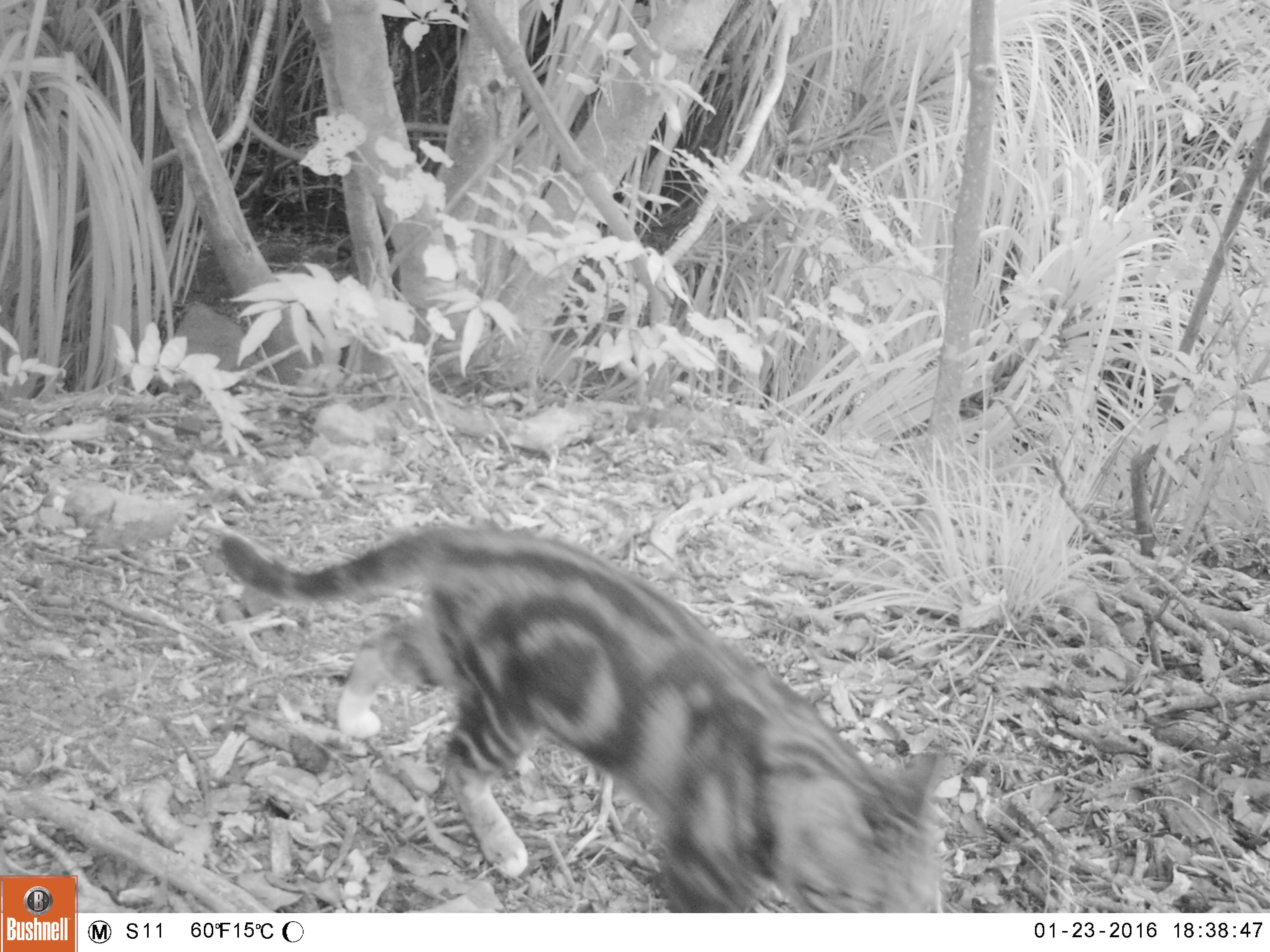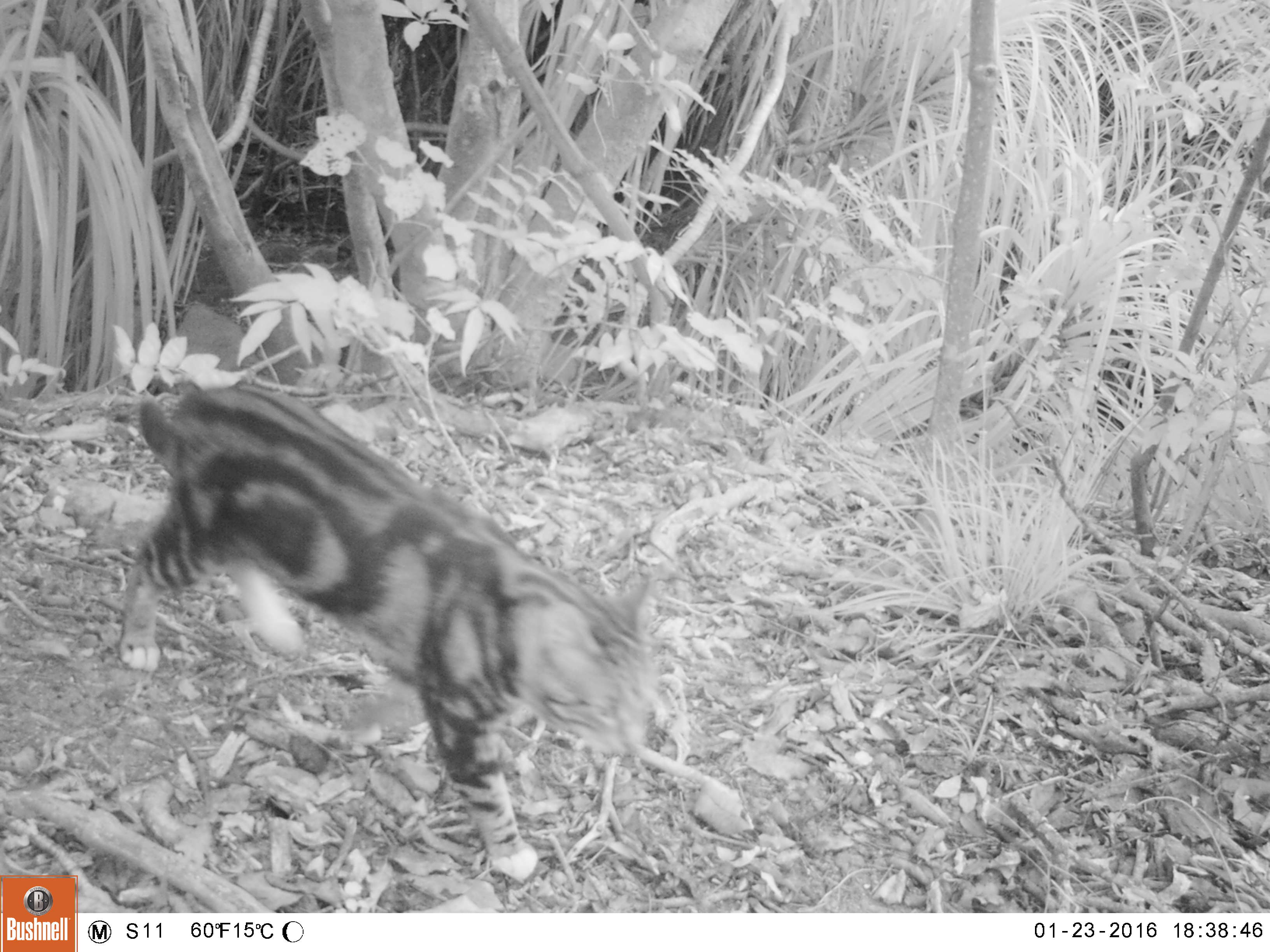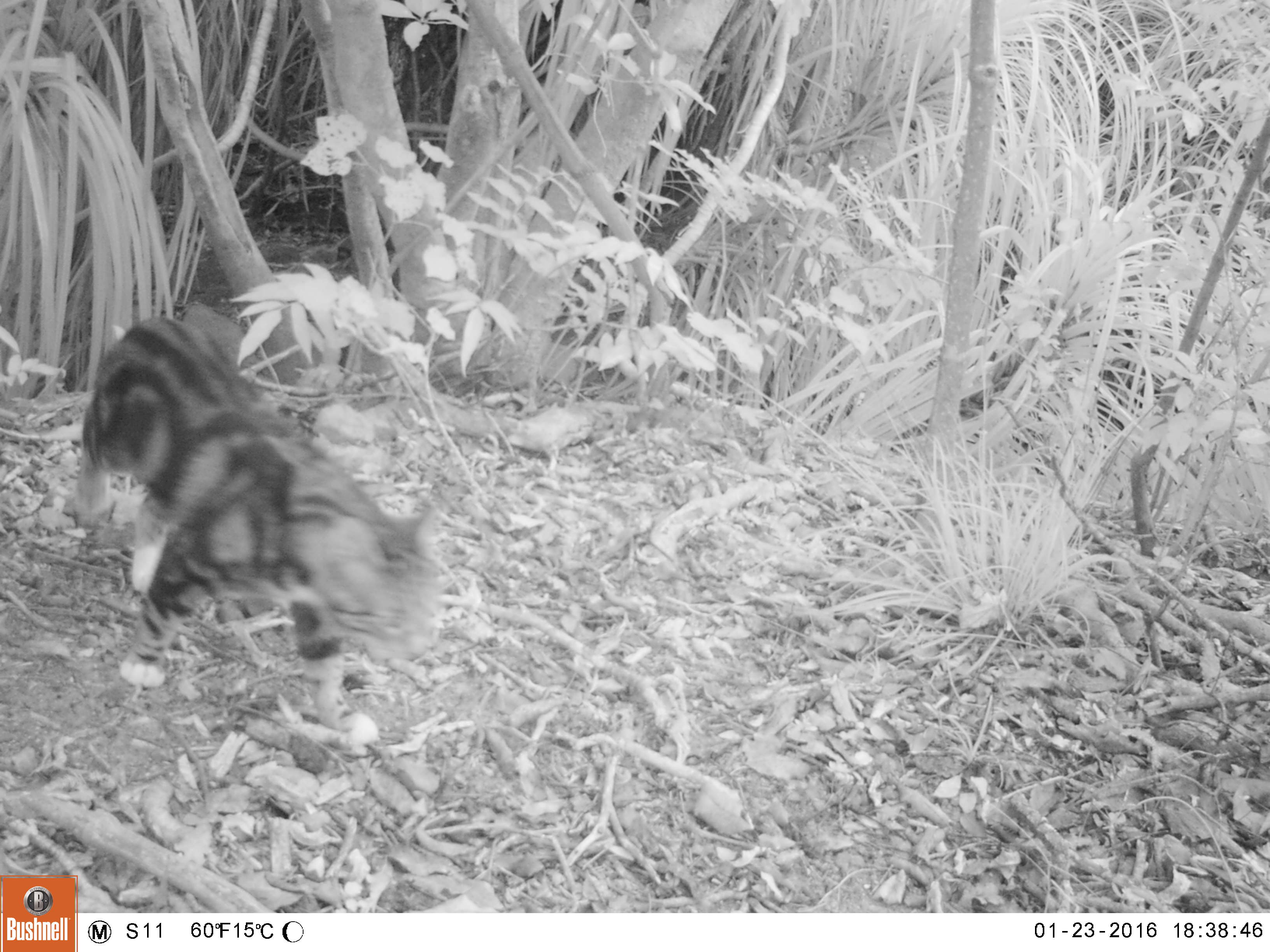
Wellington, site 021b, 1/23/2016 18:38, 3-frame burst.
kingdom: Animalia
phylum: Chordata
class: Mammalia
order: Carnivora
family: Felidae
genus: Felis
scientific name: Felis catus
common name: cat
Cat (Felis catus).